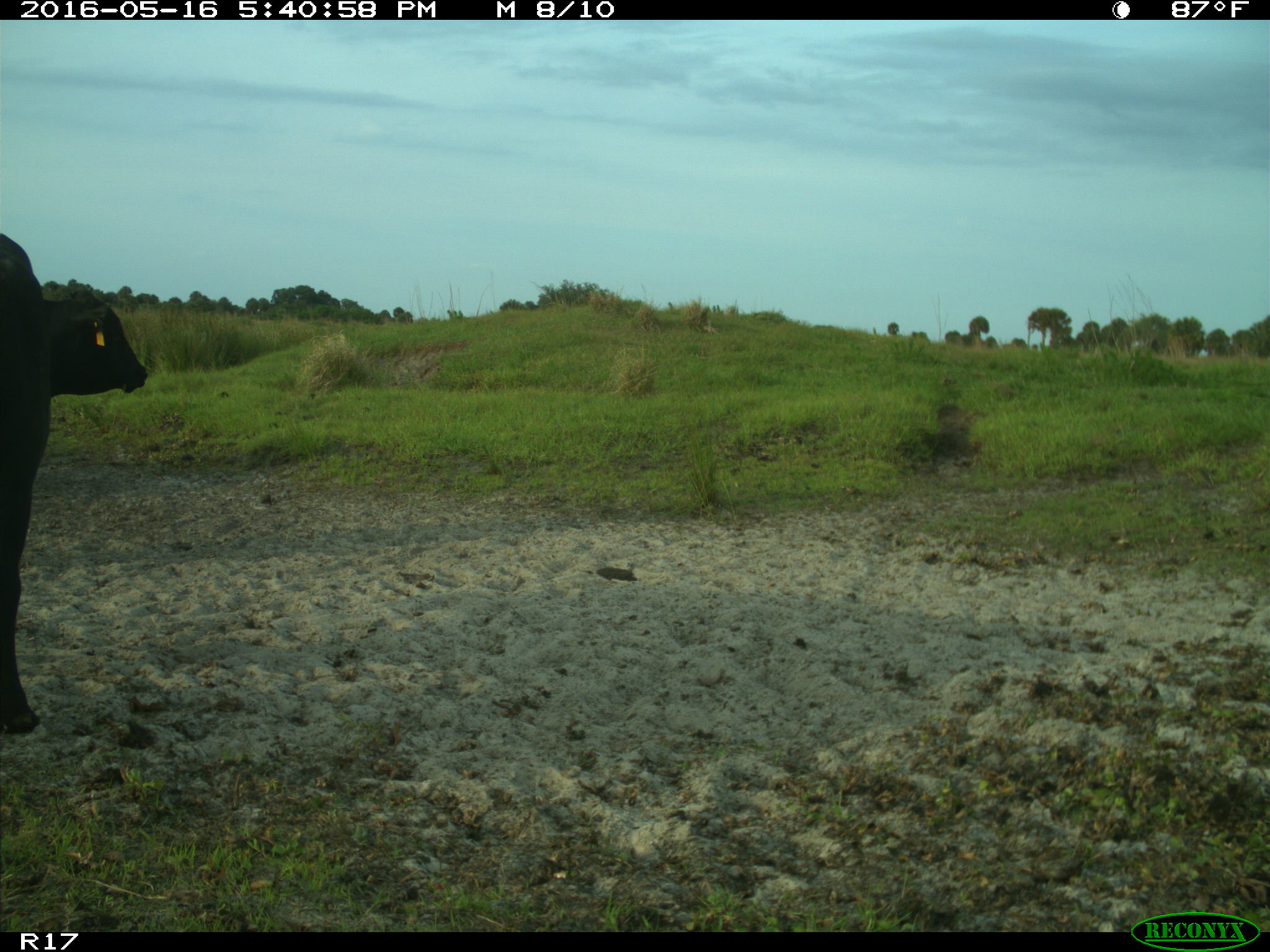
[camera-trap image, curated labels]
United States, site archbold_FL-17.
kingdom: Animalia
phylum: Chordata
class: Mammalia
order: Artiodactyla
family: Bovidae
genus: Bos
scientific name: Bos taurus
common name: domestic cow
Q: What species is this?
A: Bos taurus (domestic cow).